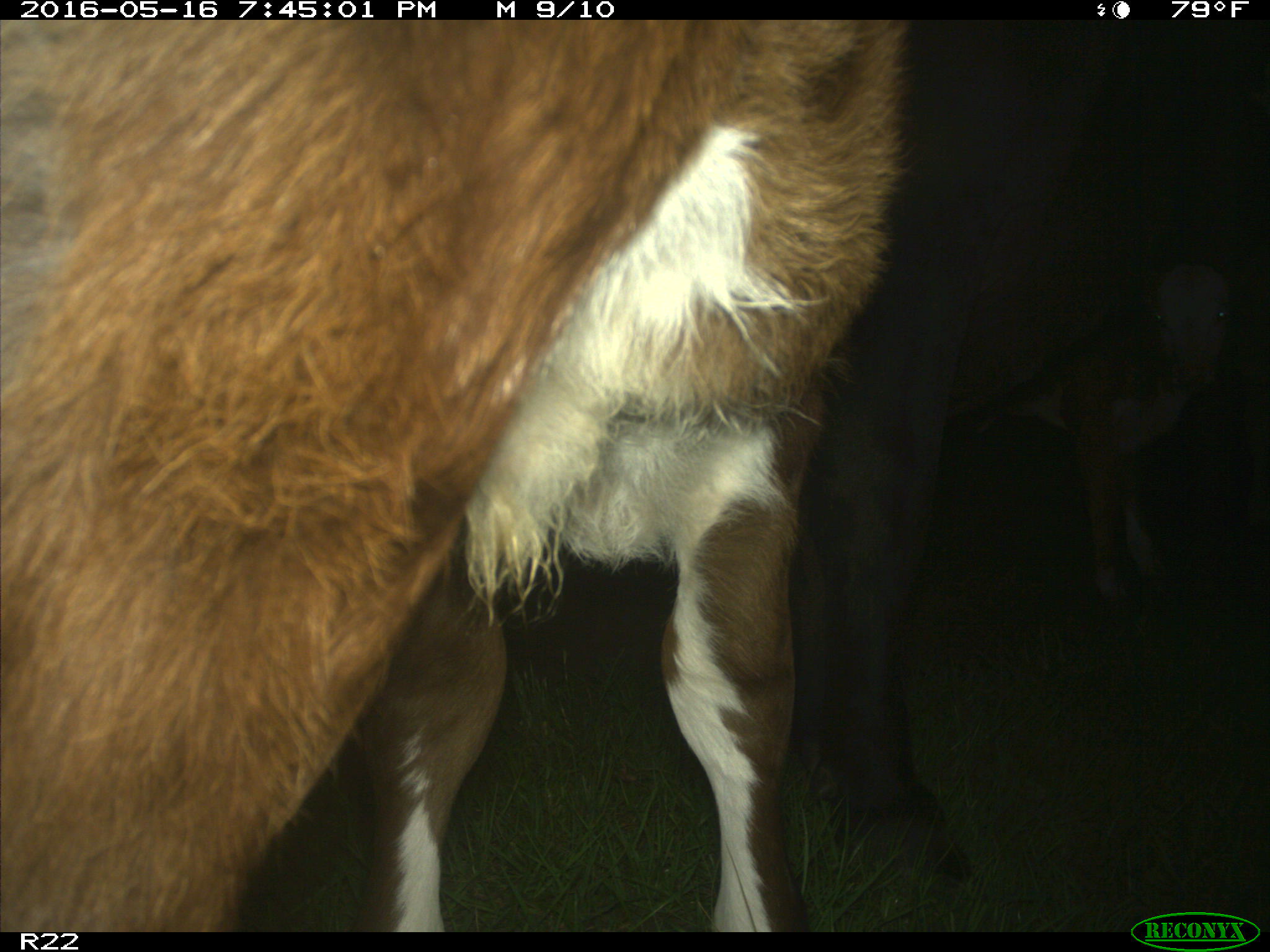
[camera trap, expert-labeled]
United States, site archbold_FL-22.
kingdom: Animalia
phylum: Chordata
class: Mammalia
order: Artiodactyla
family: Bovidae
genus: Bos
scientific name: Bos taurus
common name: domestic cow